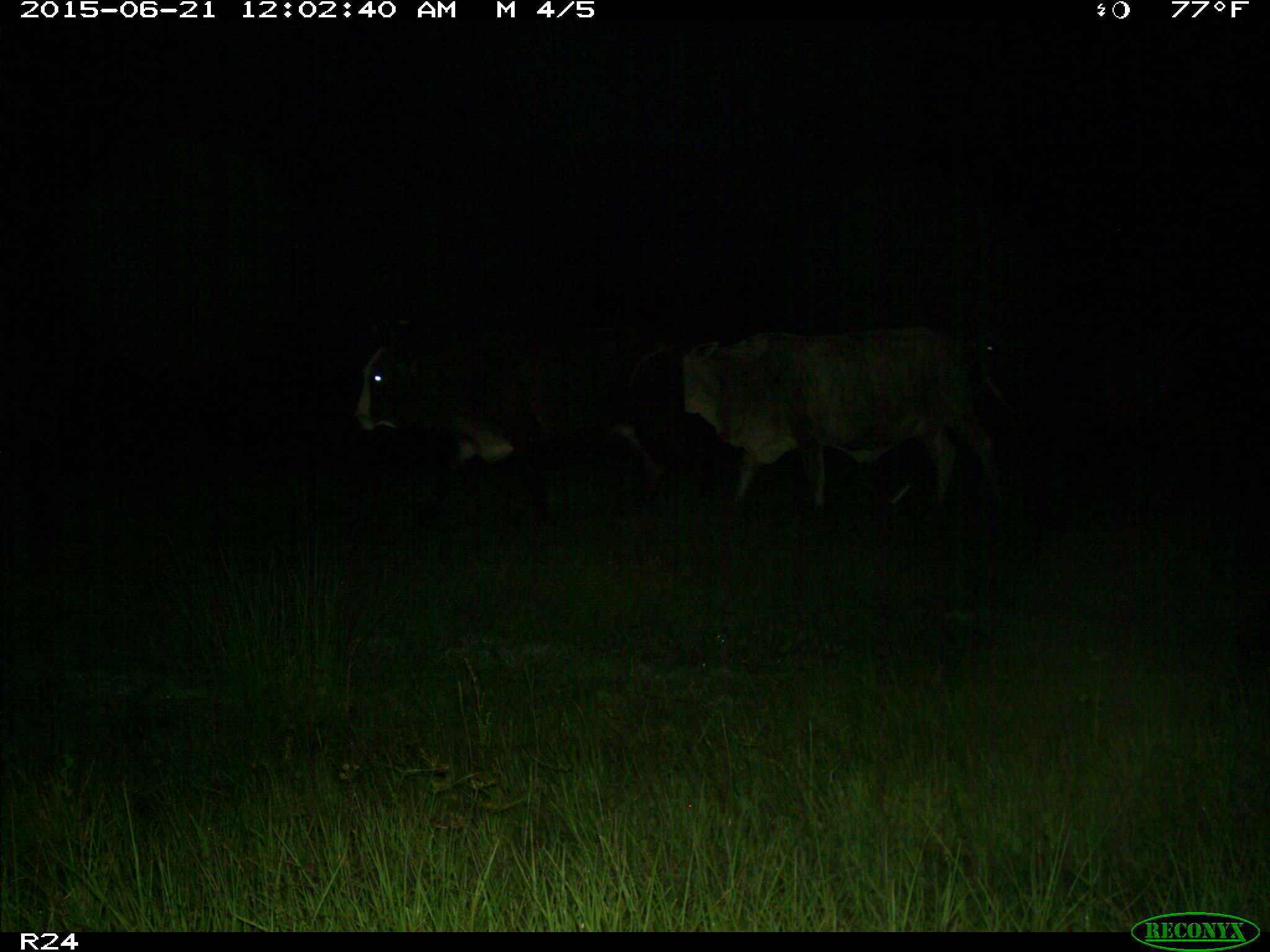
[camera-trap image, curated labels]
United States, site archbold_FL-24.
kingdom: Animalia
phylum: Chordata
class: Mammalia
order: Artiodactyla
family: Bovidae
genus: Bos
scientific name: Bos taurus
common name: domestic cow